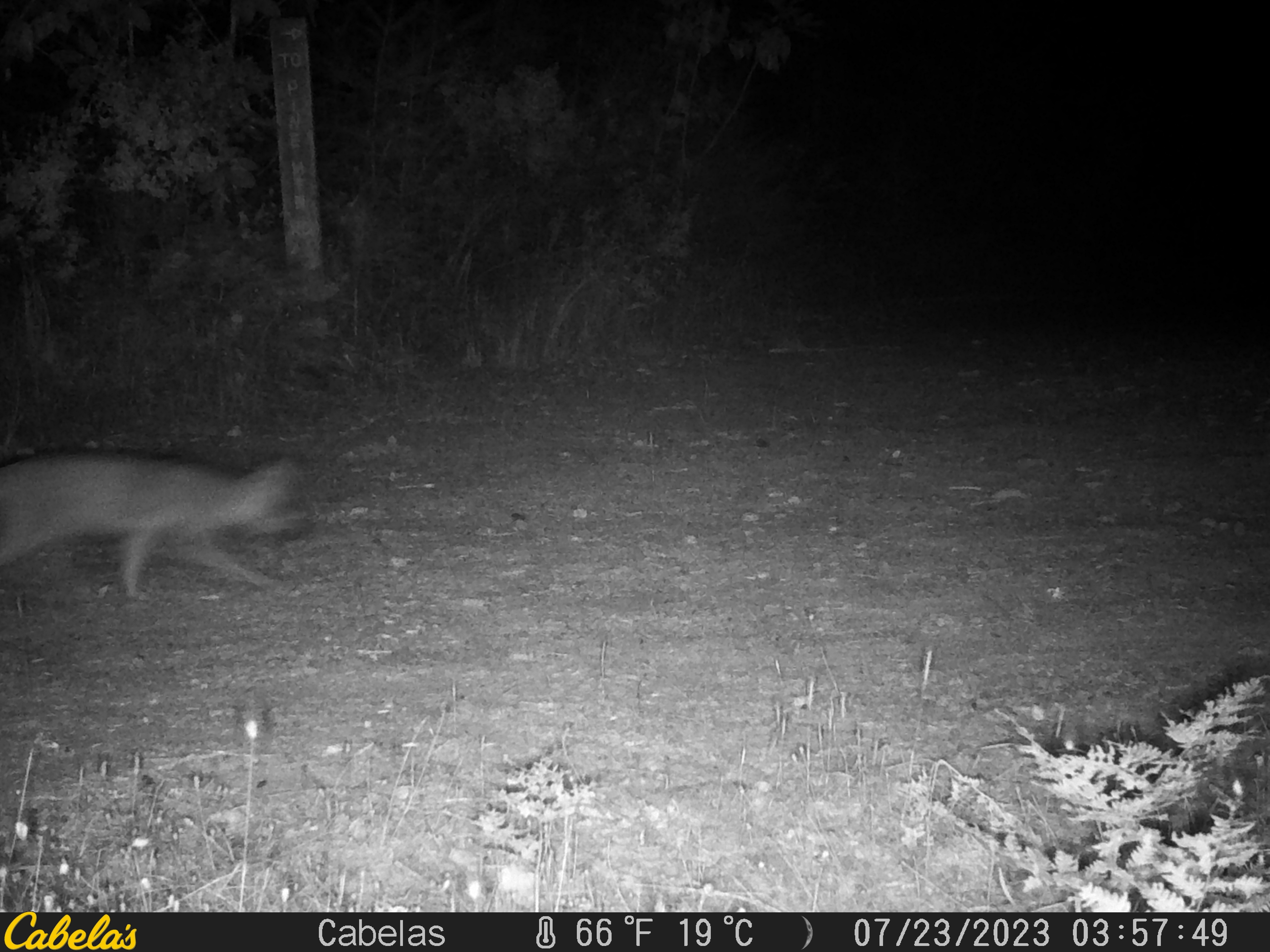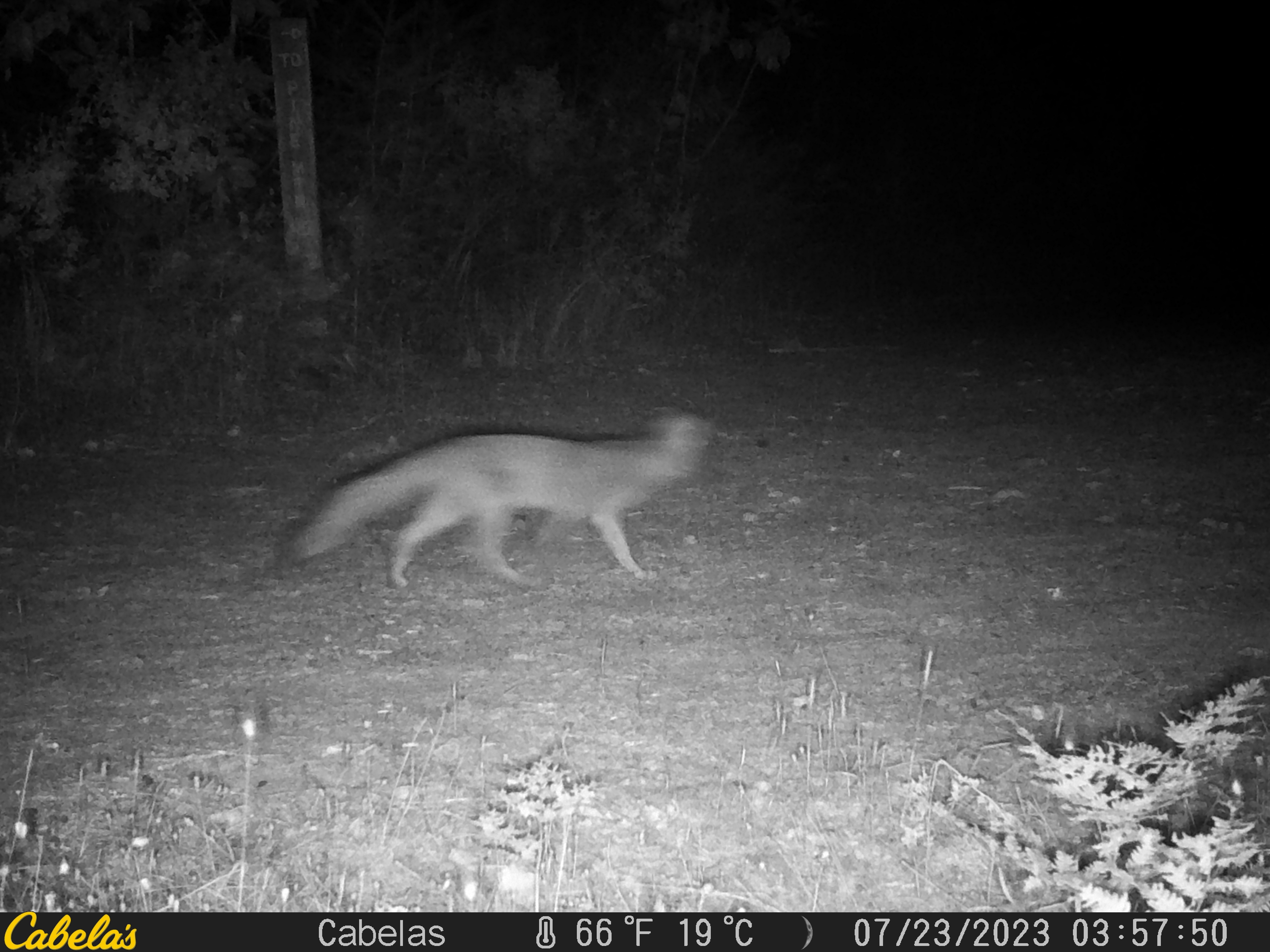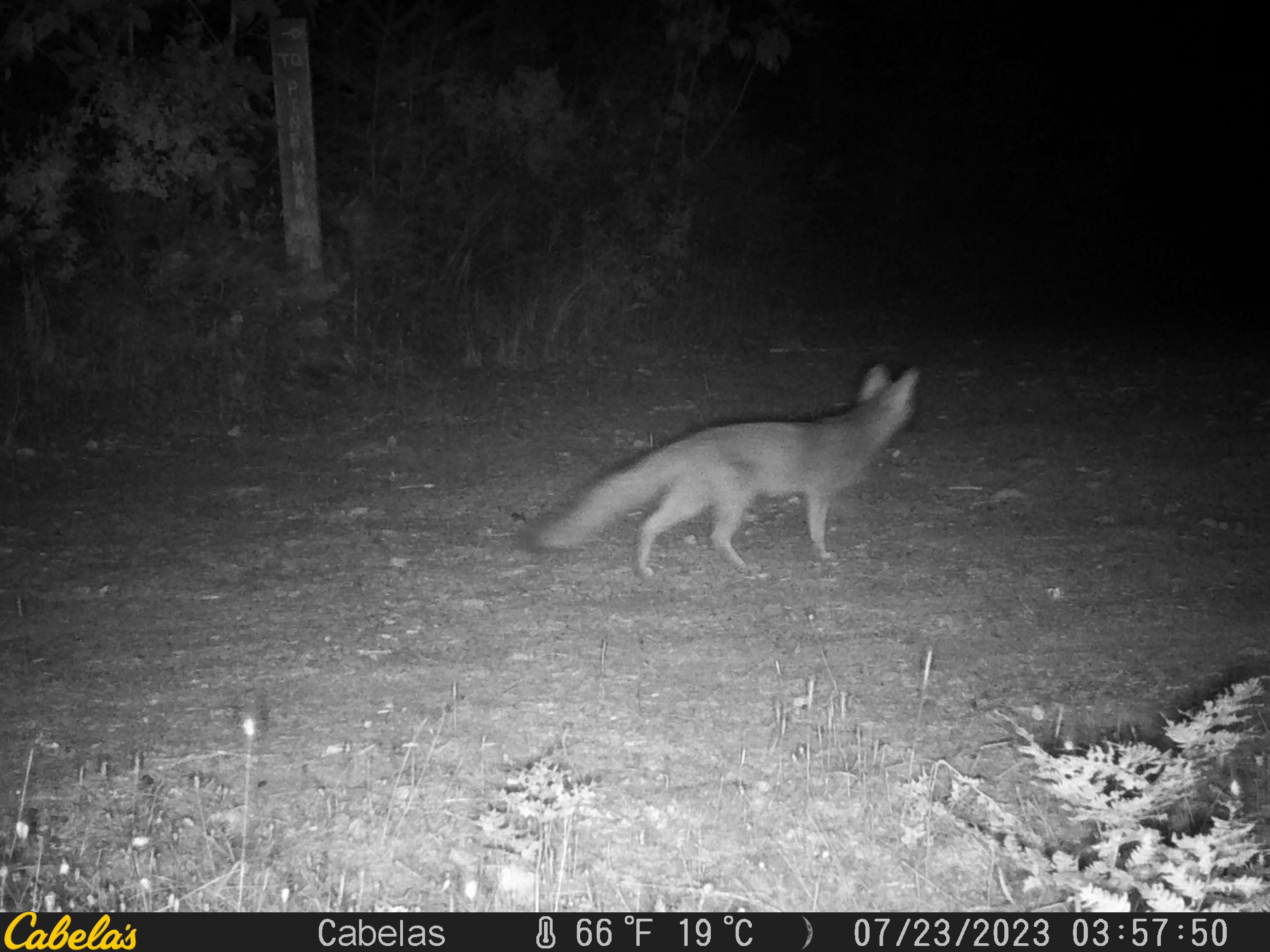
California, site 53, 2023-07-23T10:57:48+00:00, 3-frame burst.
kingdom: Animalia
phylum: Chordata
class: Mammalia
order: Carnivora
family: Canidae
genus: Urocyon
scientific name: Urocyon cinereoargenteus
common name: gray fox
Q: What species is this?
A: Gray fox (Urocyon cinereoargenteus).